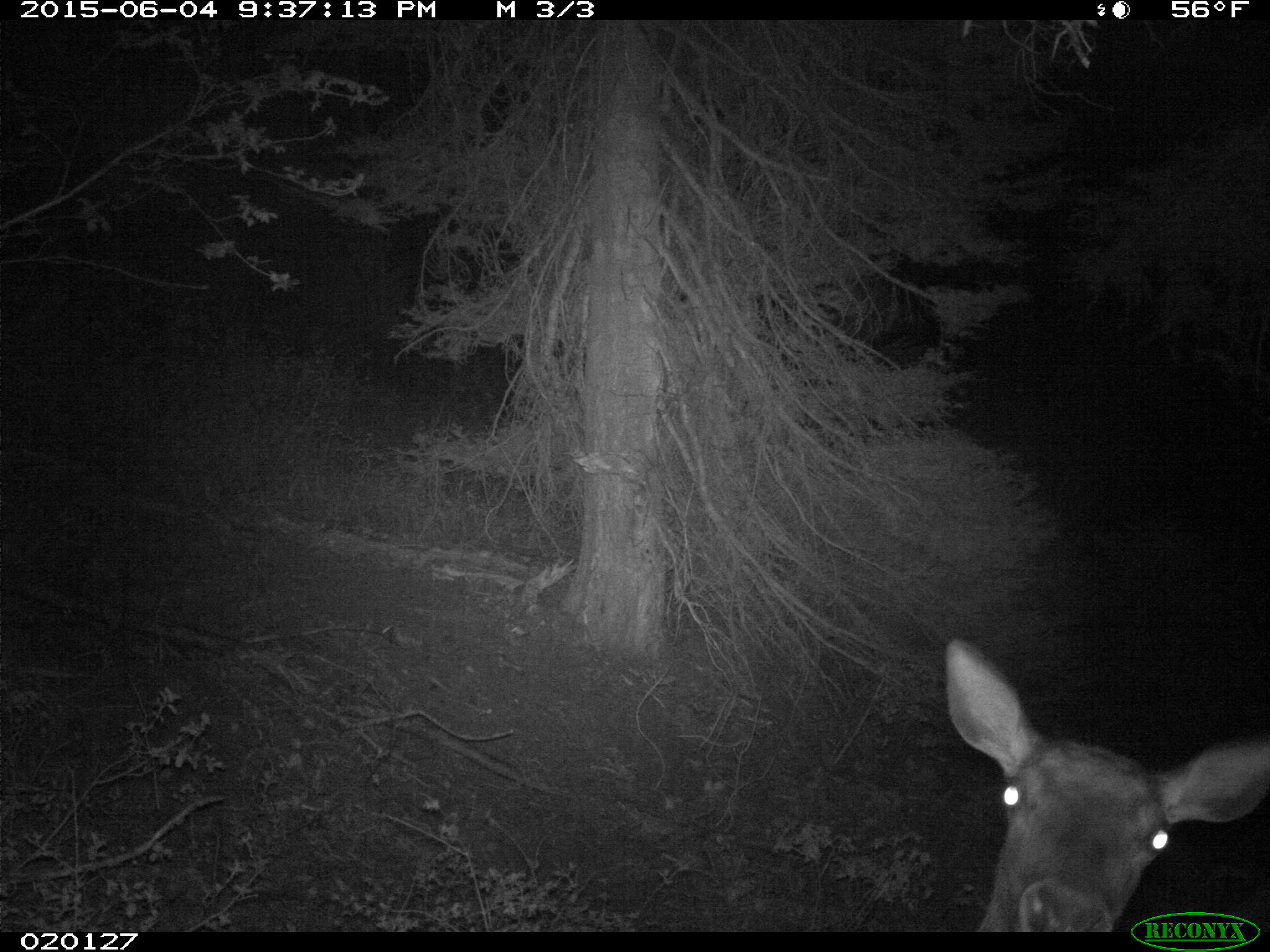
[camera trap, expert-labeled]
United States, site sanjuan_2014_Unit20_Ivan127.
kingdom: Animalia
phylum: Chordata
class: Mammalia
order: Artiodactyla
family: Cervidae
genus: Cervus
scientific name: Cervus elaphus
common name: red deer